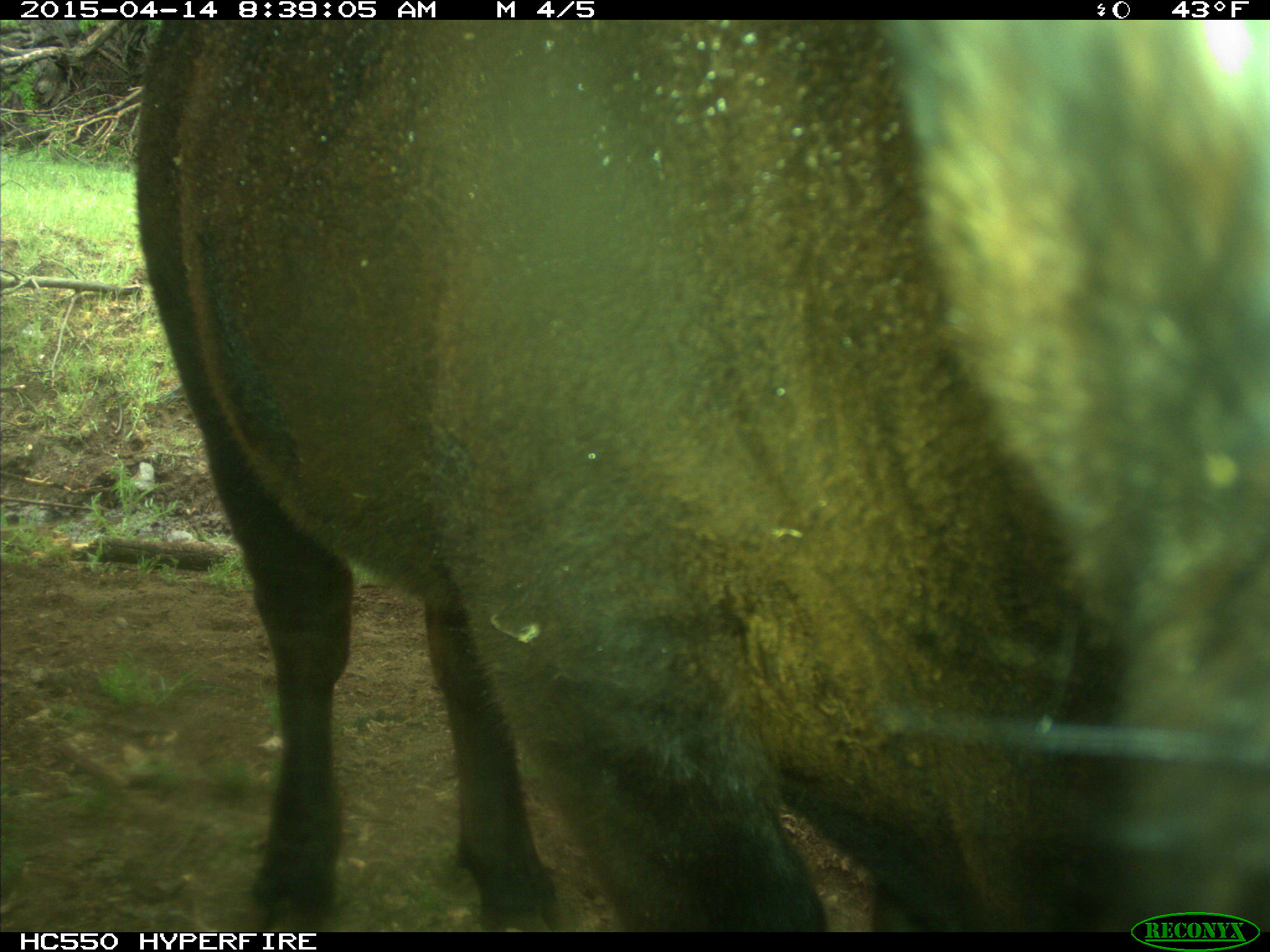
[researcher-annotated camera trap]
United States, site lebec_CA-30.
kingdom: Animalia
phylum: Chordata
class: Mammalia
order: Artiodactyla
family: Bovidae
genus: Bos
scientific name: Bos taurus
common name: domestic cow